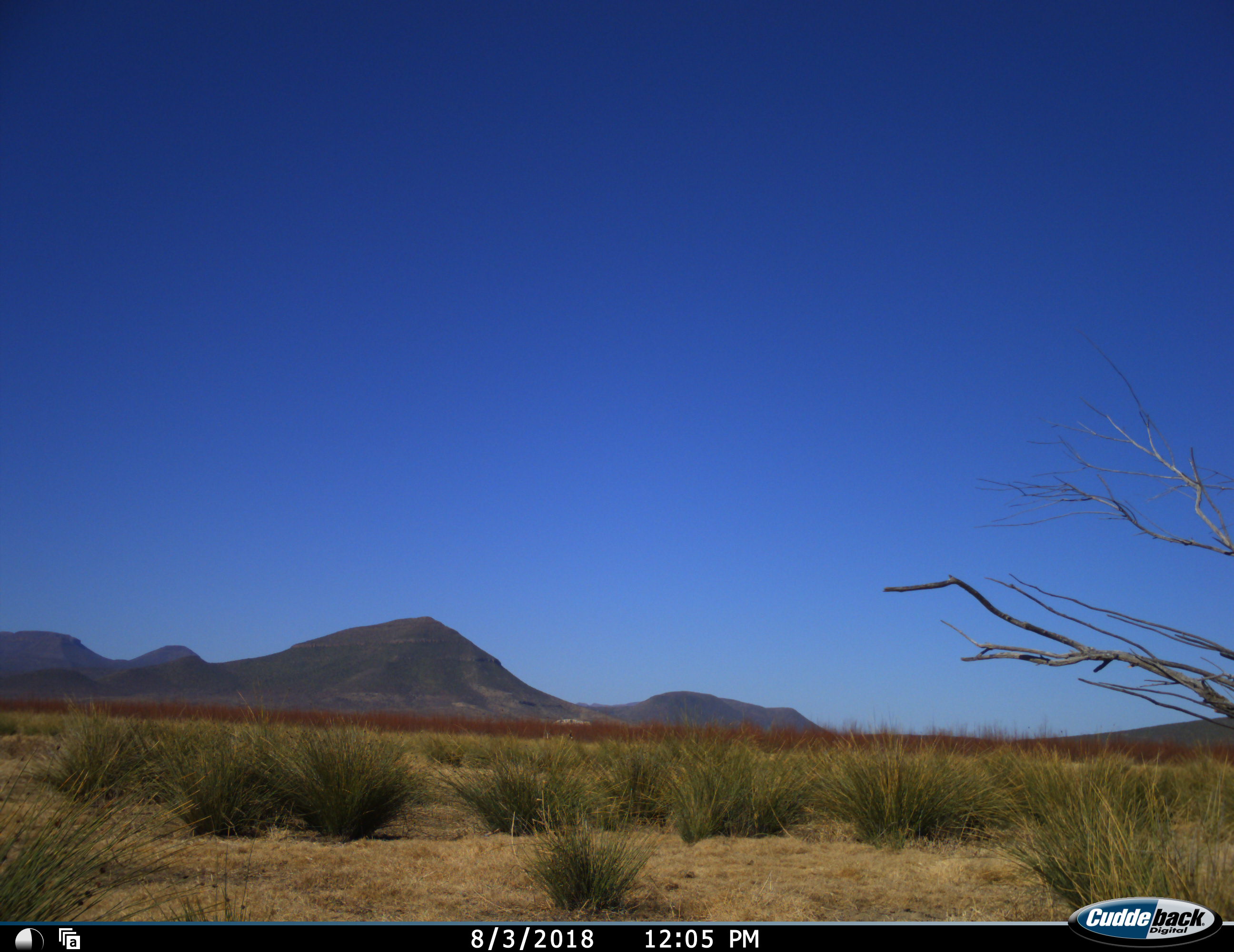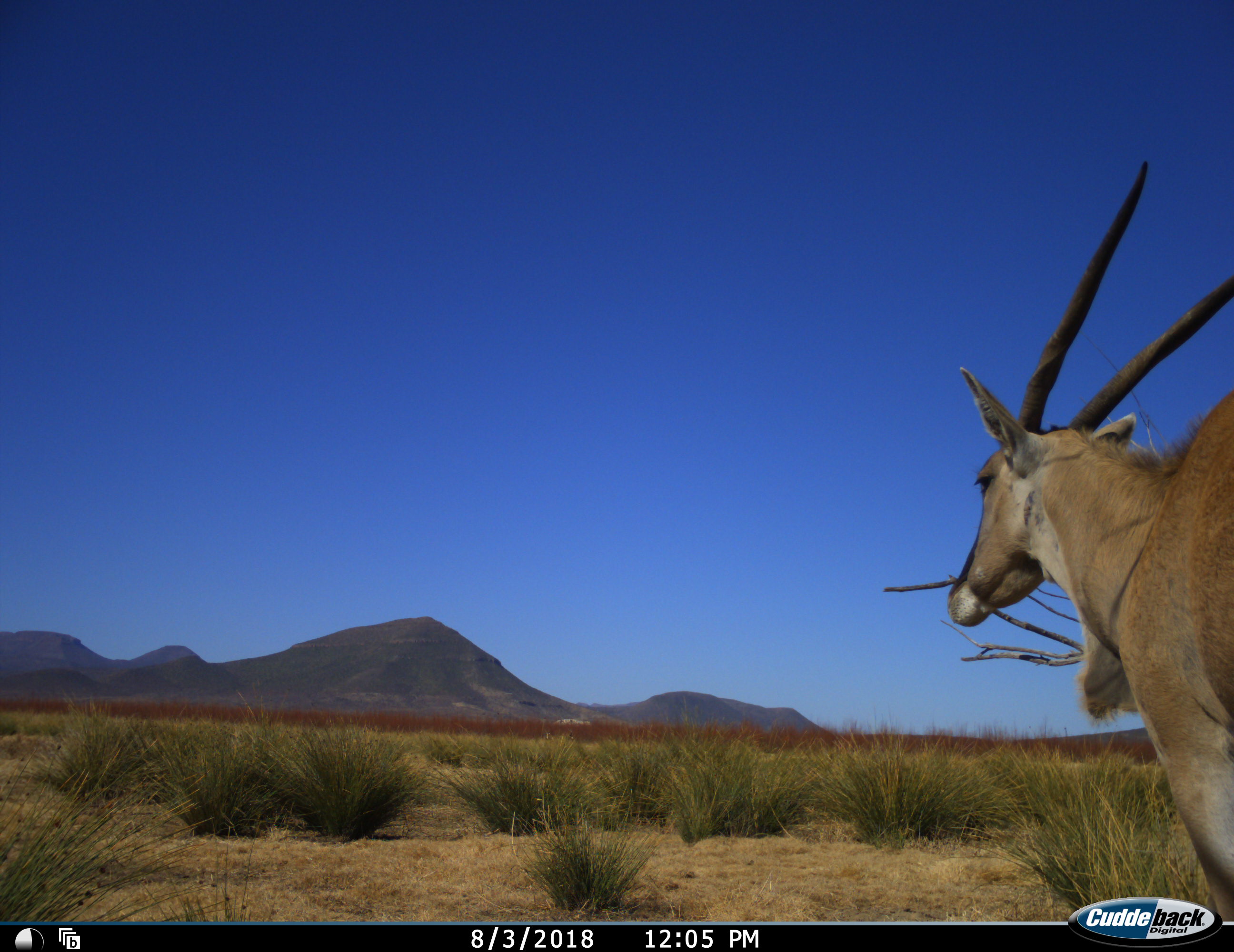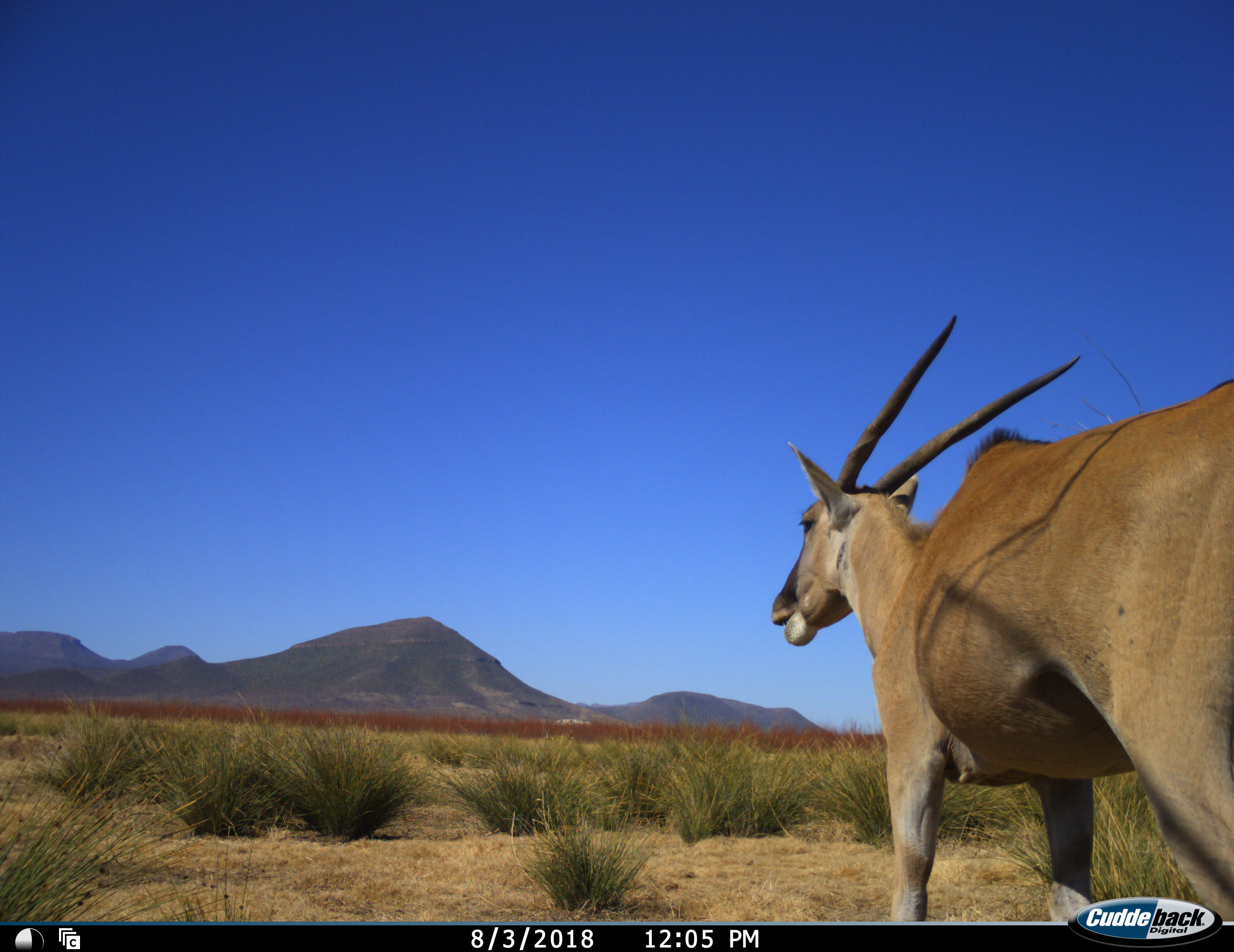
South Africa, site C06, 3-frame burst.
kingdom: Animalia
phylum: Chordata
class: Mammalia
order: Artiodactyla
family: Bovidae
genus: Tragelaphus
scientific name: Tragelaphus oryx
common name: eland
Eland (Tragelaphus oryx), count 1. Behavior (volunteer vote fractions): standing 12%, resting 0%, moving 88%, interacting 0%. Young present (vote fraction): 0%. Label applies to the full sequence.